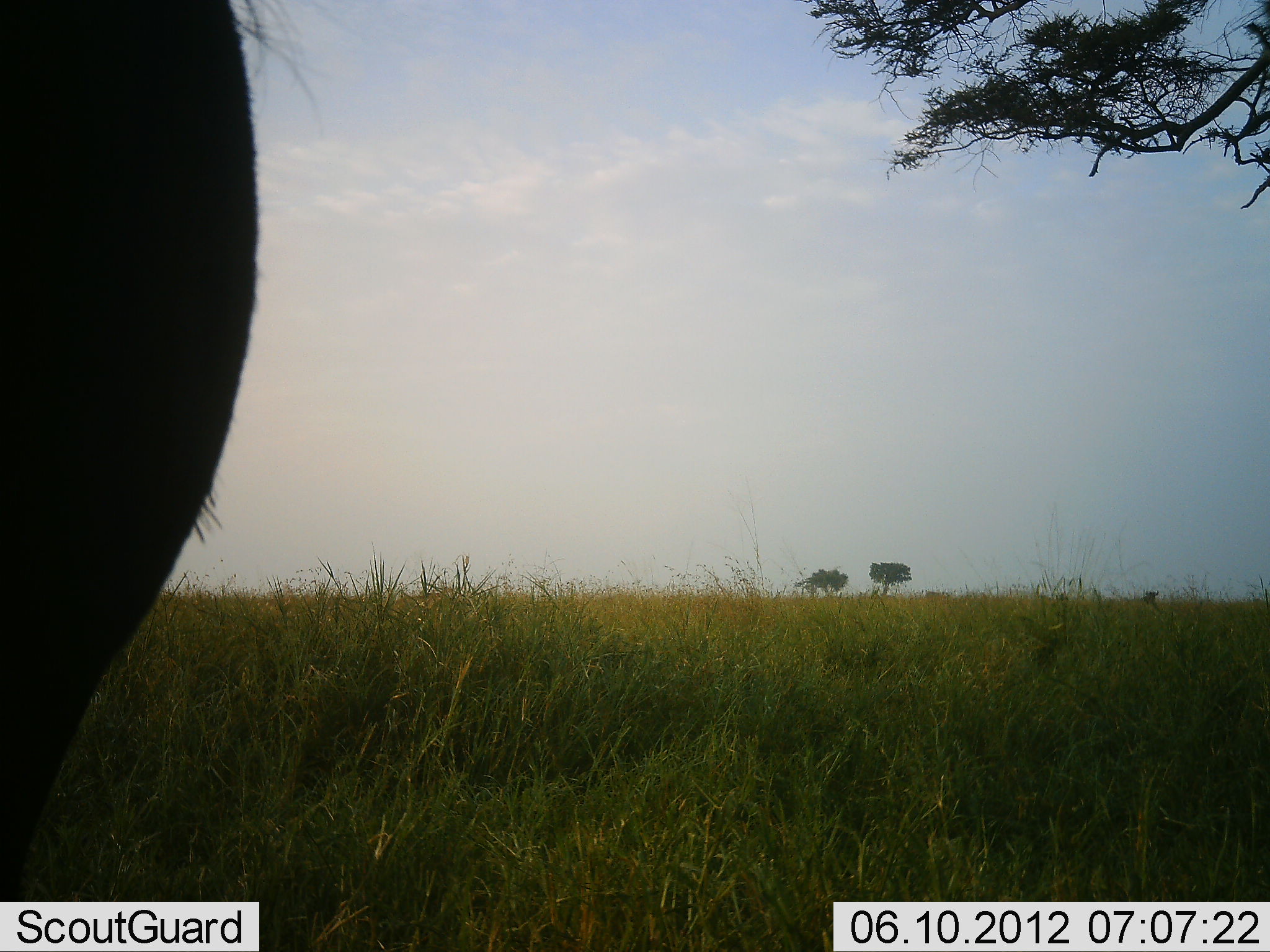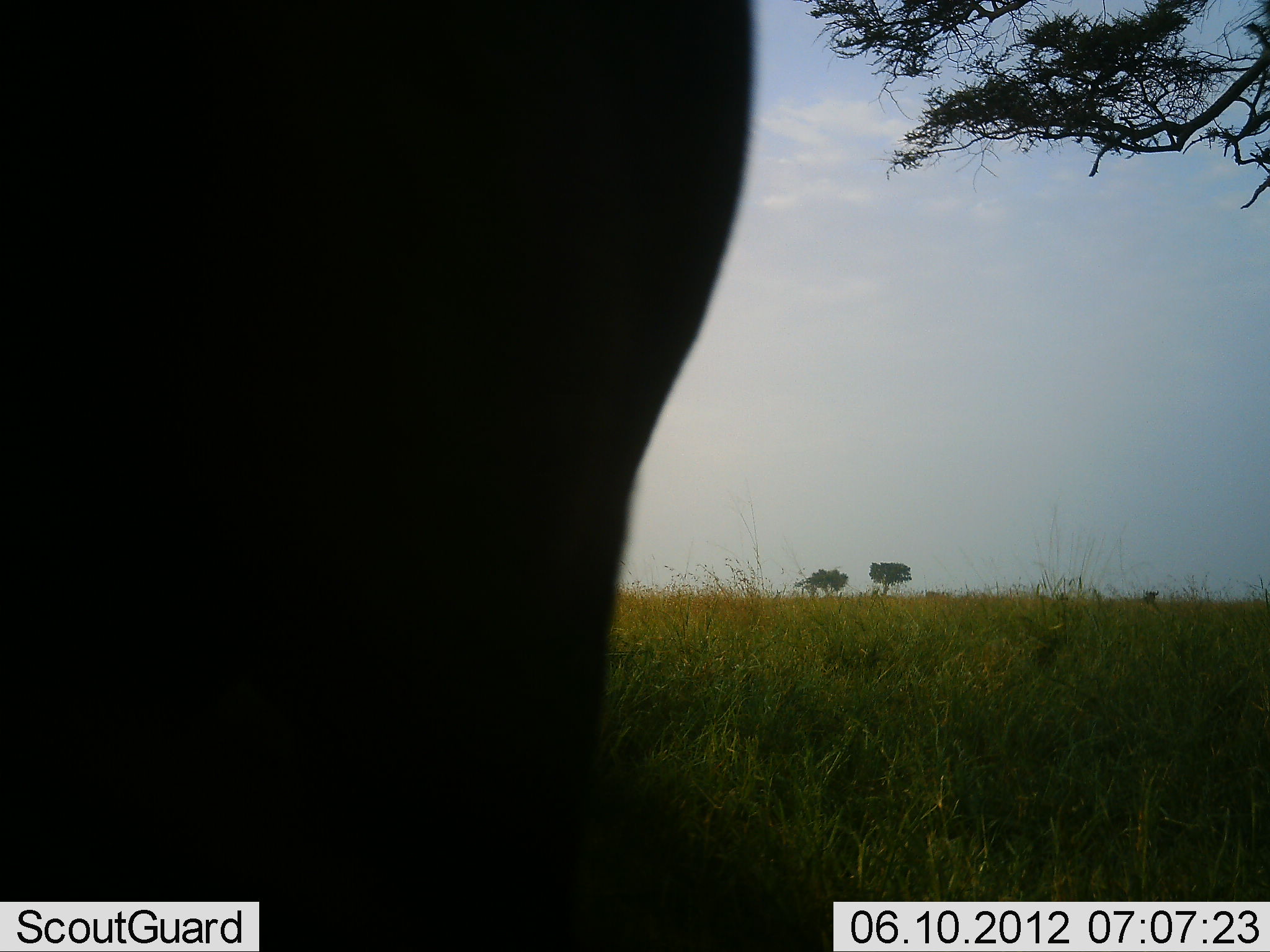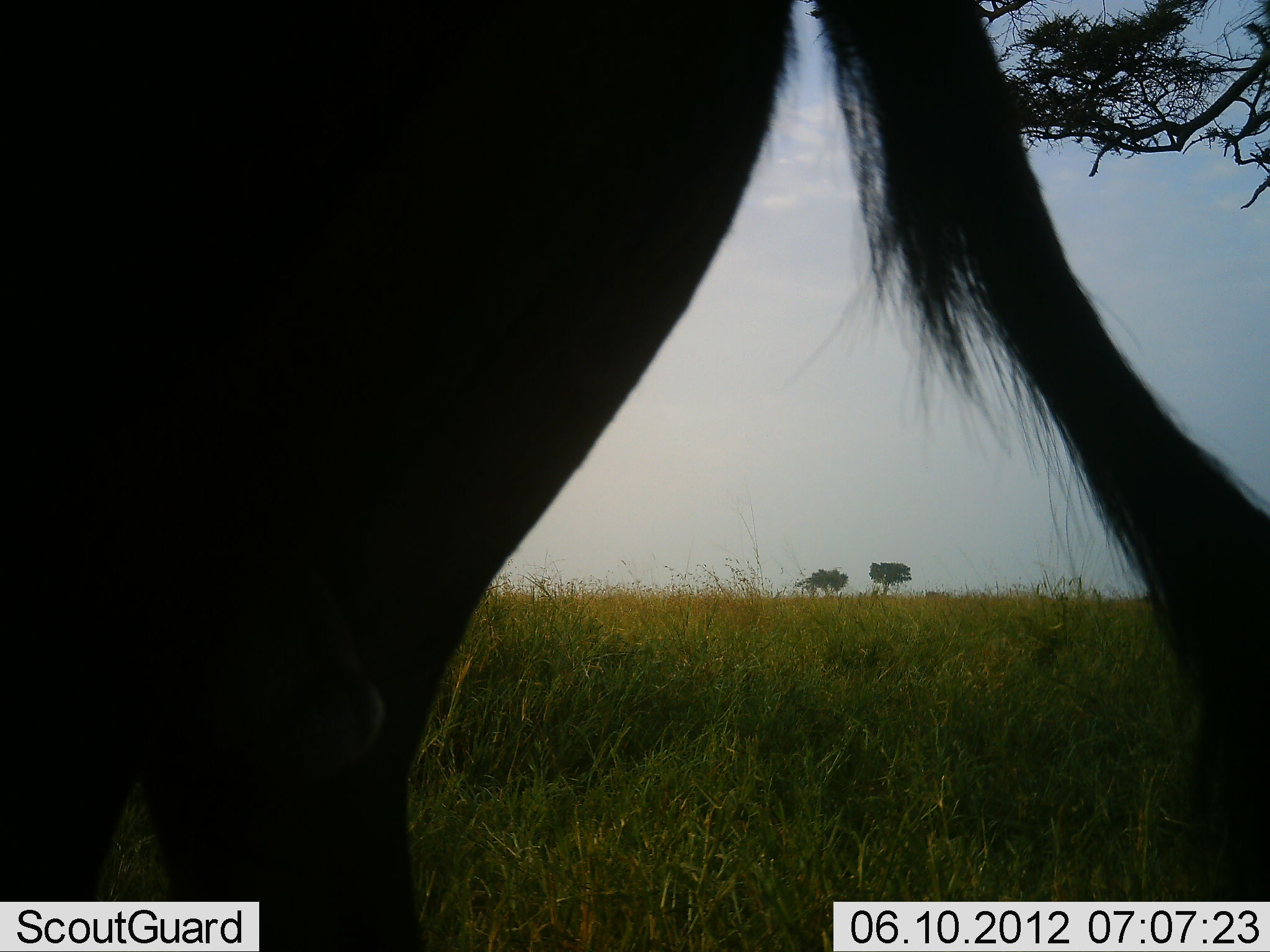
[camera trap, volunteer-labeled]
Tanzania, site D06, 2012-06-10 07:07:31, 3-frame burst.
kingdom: Animalia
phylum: Chordata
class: Mammalia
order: Artiodactyla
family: Bovidae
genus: Connochaetes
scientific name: Connochaetes taurinus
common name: blue wildebeest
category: wildebeest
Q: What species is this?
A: Wildebeest (blue wildebeest) (Connochaetes taurinus).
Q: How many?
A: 1.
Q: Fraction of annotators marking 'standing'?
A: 60%.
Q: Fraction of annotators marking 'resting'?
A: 0%.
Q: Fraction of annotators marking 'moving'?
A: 40%.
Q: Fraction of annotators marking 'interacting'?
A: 0%.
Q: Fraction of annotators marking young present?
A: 0%.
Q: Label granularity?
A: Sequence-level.